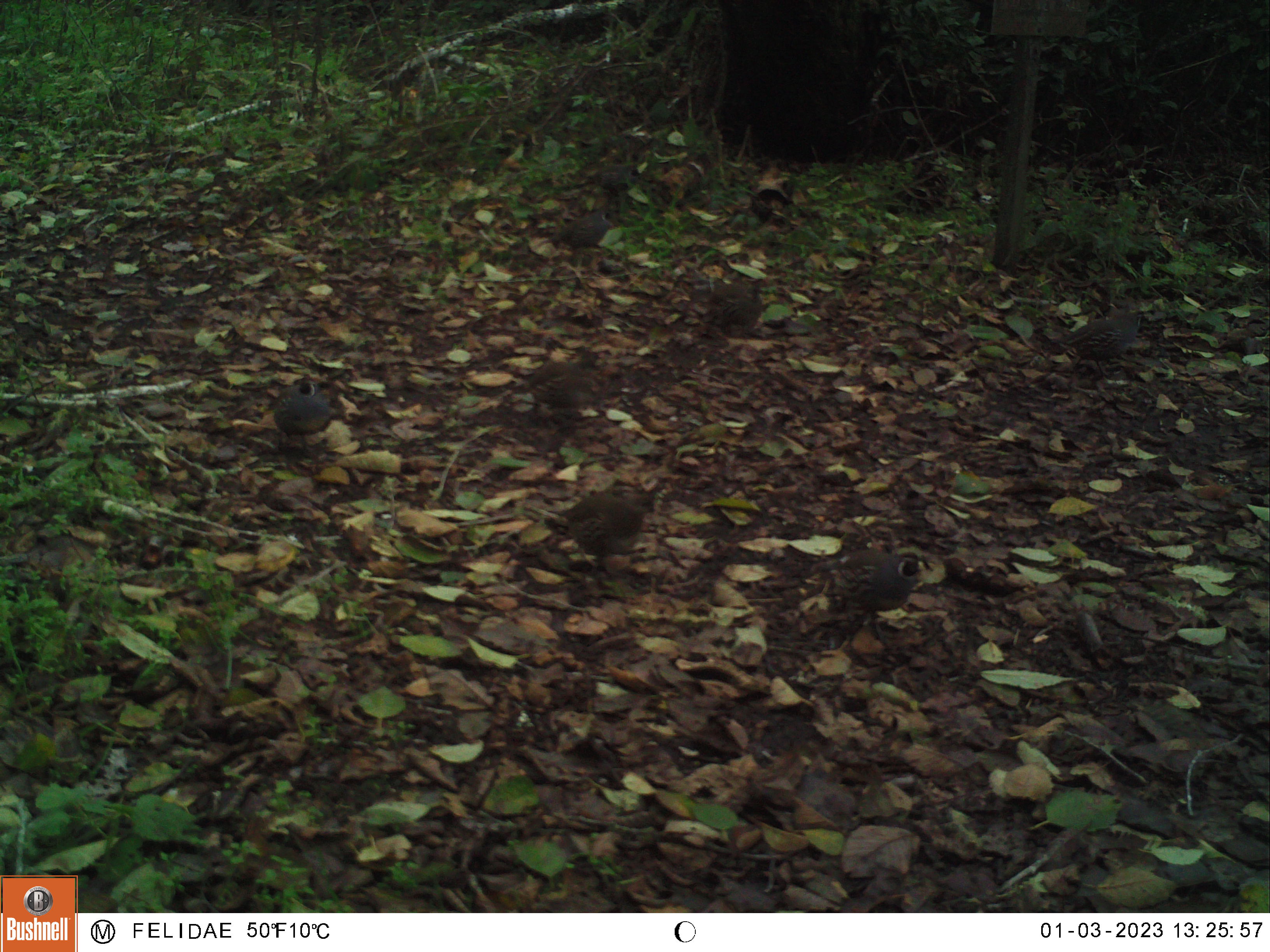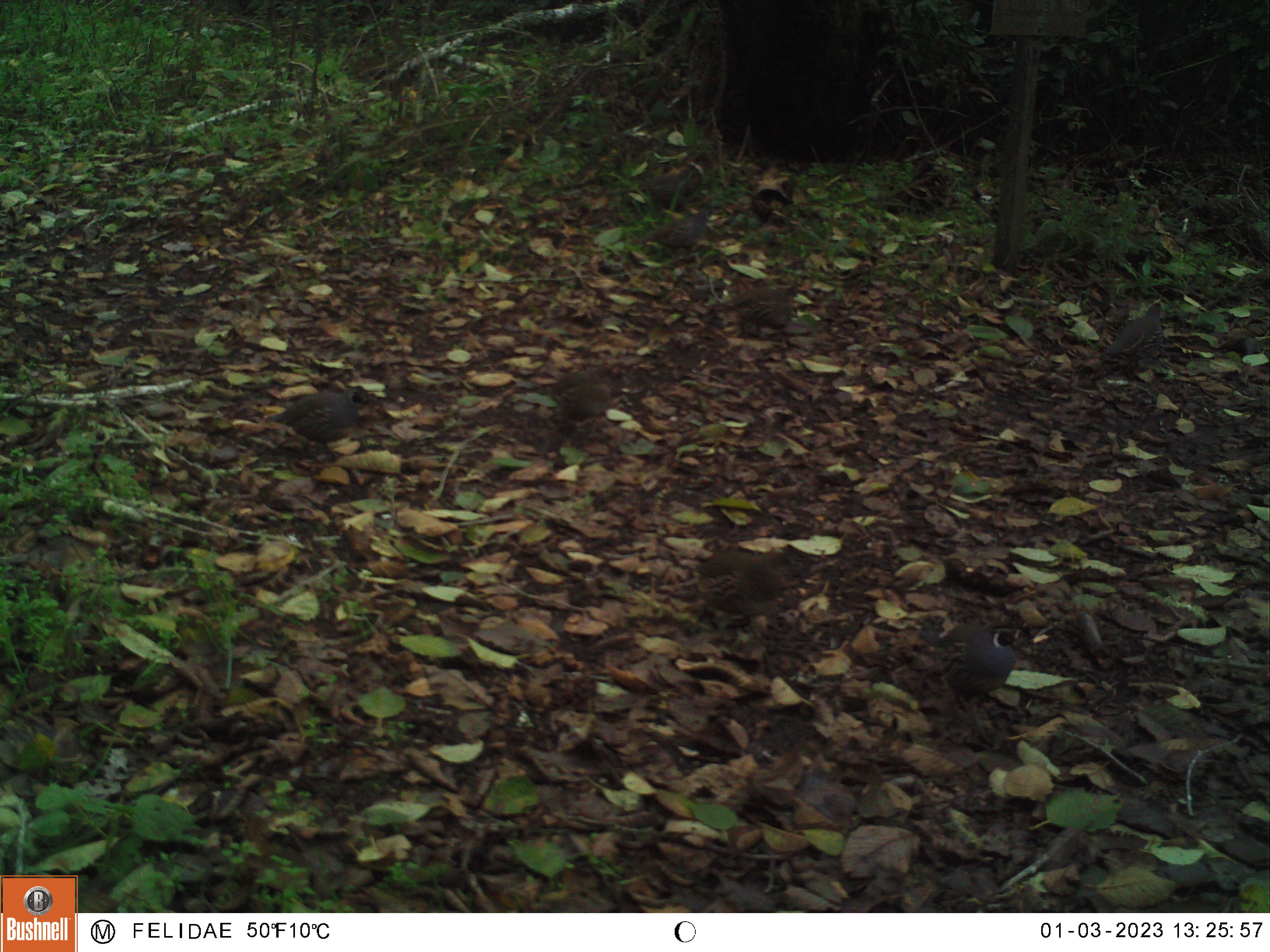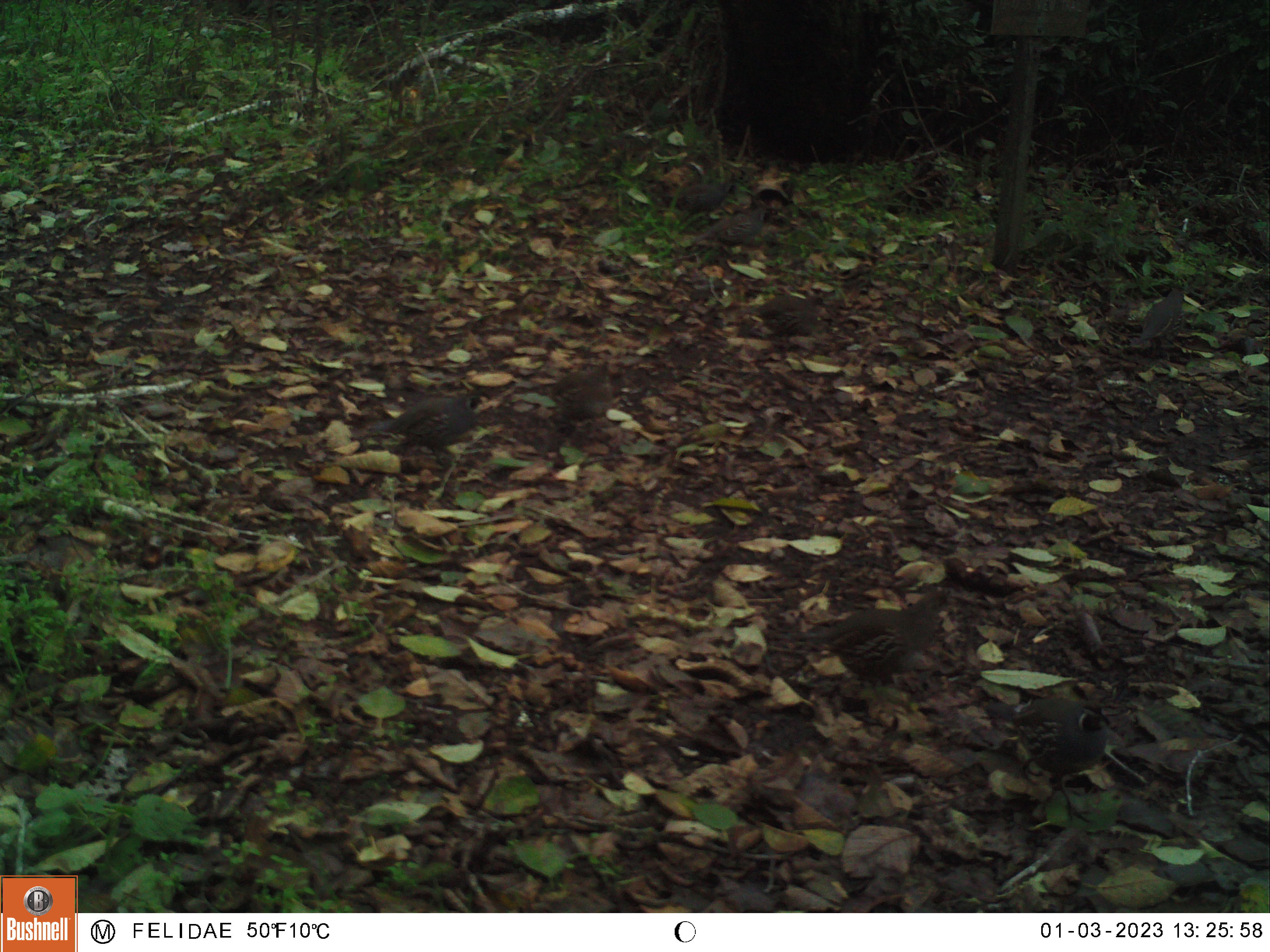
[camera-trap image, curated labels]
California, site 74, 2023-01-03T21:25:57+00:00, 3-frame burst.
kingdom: Animalia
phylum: Chordata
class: Aves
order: Galliformes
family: Odontophoridae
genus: Callipepla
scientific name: Callipepla californica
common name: california quail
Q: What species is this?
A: California quail (Callipepla californica).